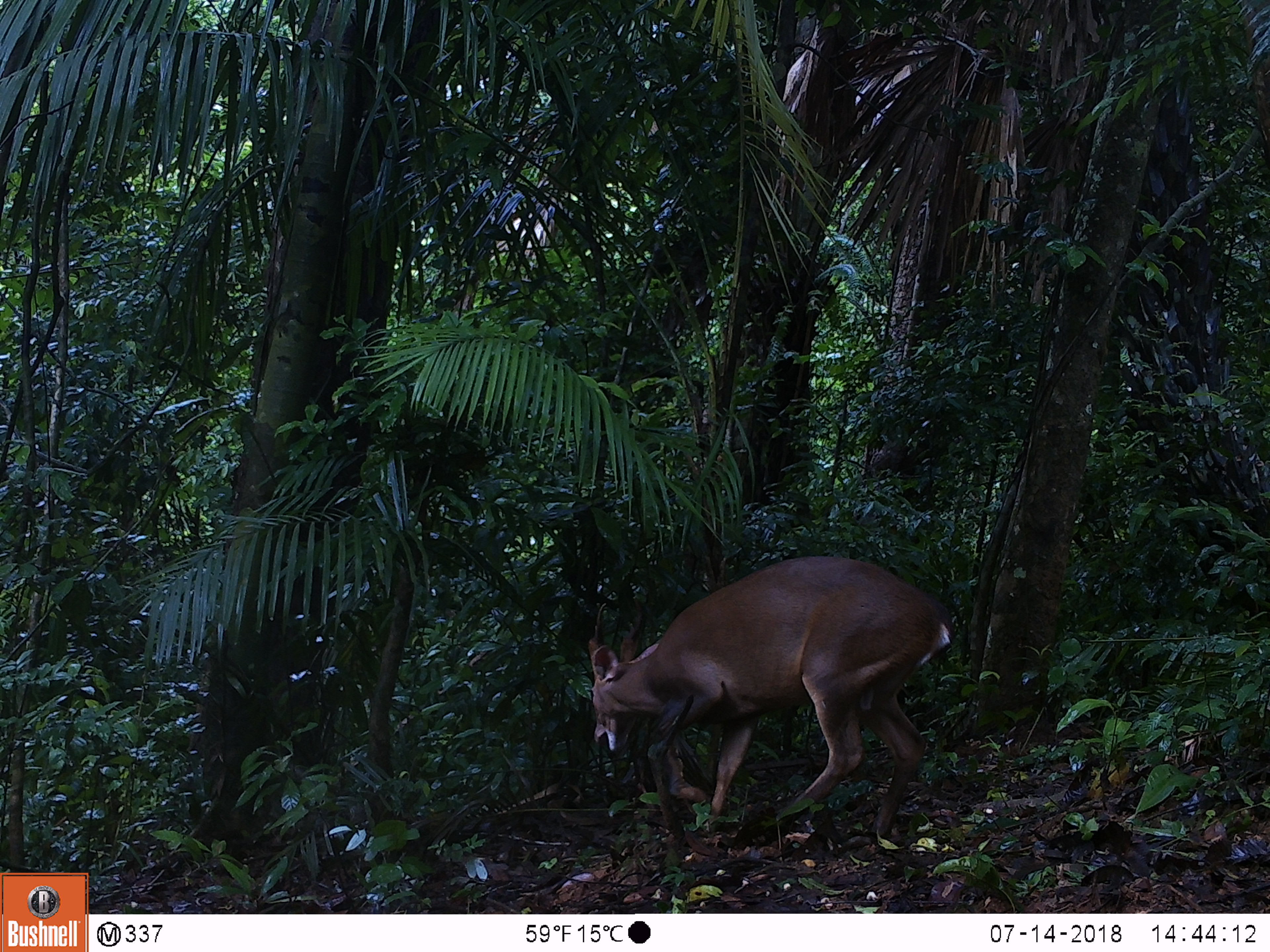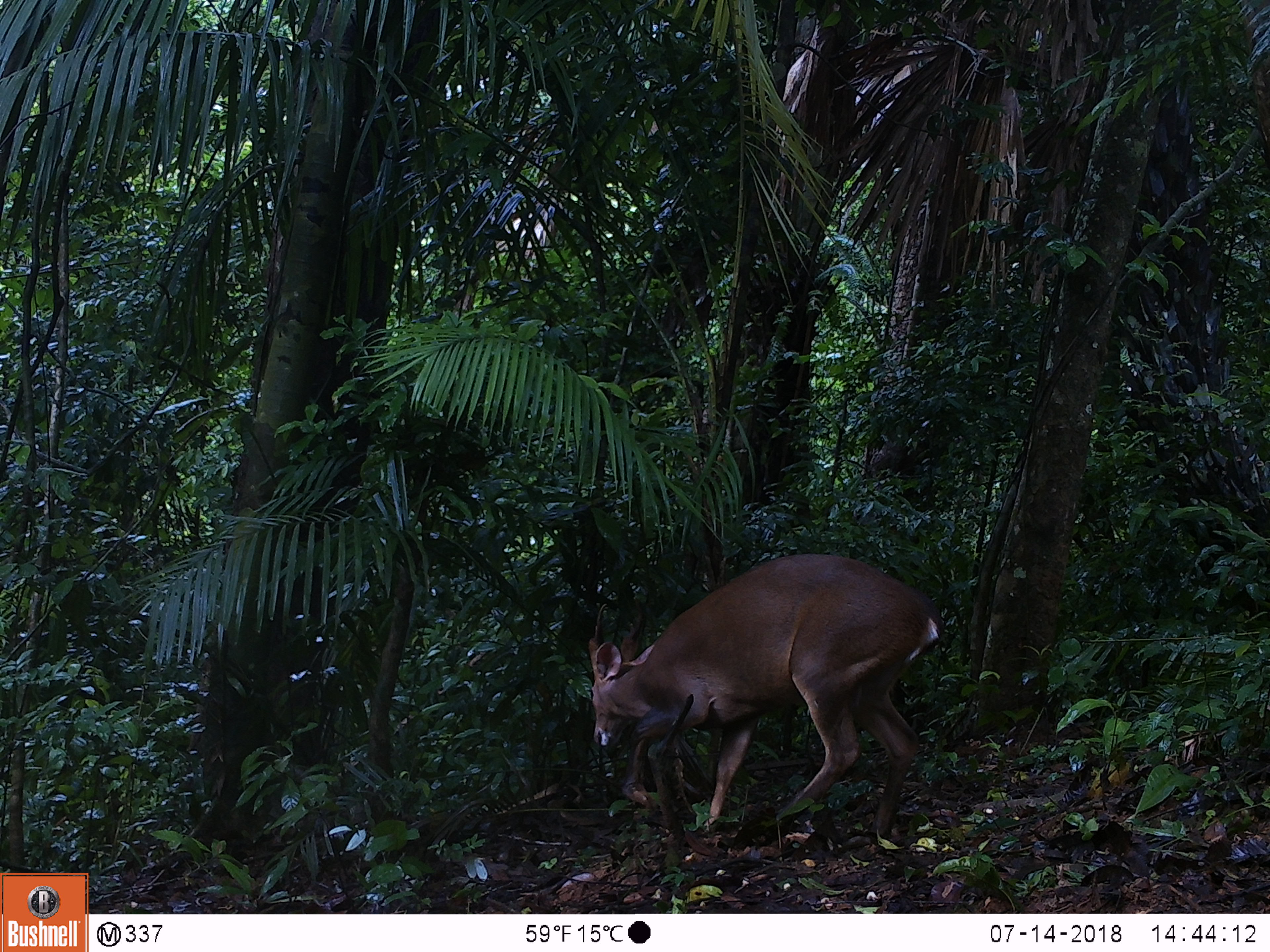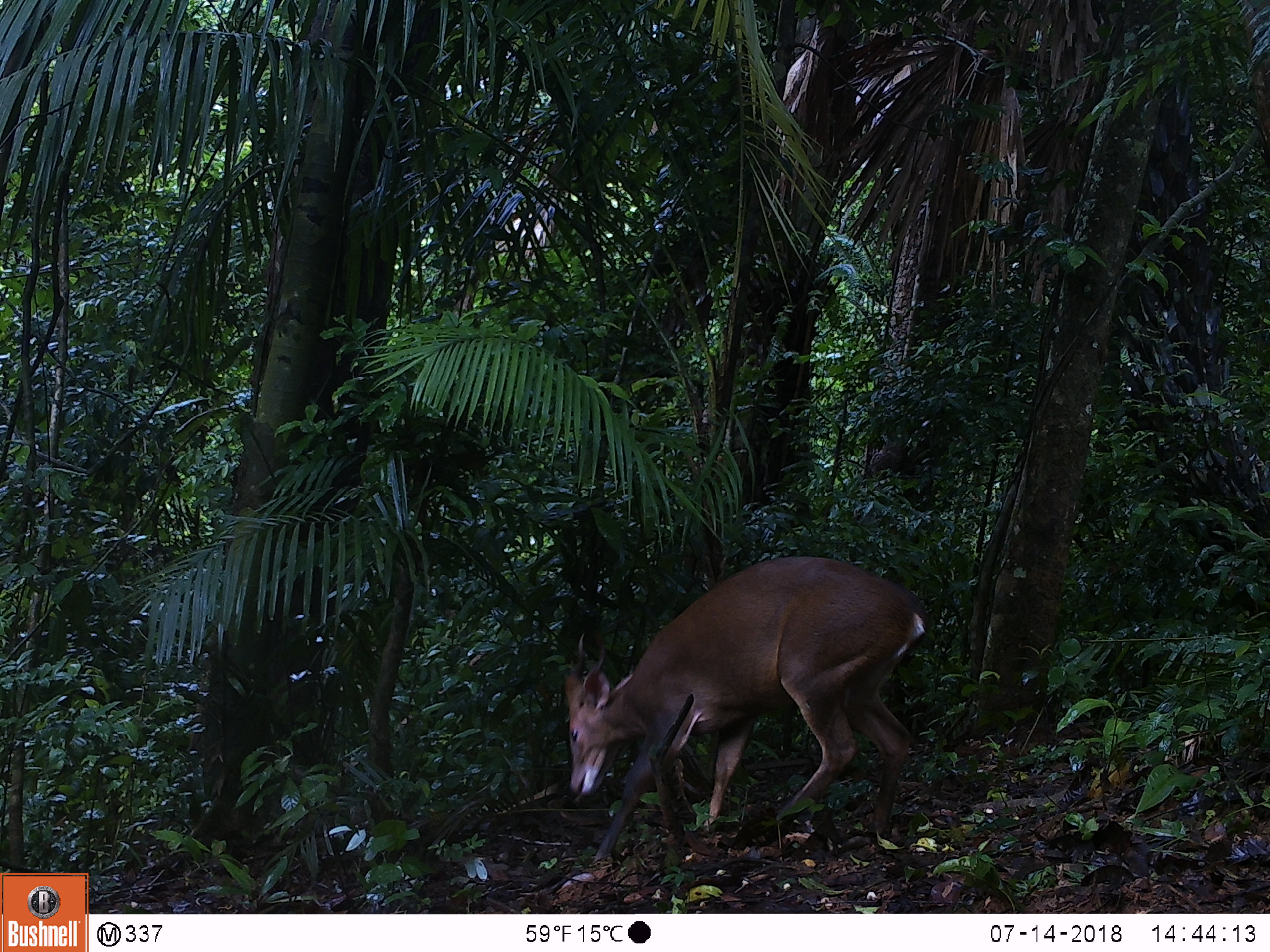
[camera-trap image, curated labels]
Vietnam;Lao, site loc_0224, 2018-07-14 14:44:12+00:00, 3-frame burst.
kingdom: Animalia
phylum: Chordata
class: Mammalia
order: Artiodactyla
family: Cervidae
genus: Muntiacus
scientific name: Muntiacus vuquangensis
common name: large-antlered muntjac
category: large antlered muntjac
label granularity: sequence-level